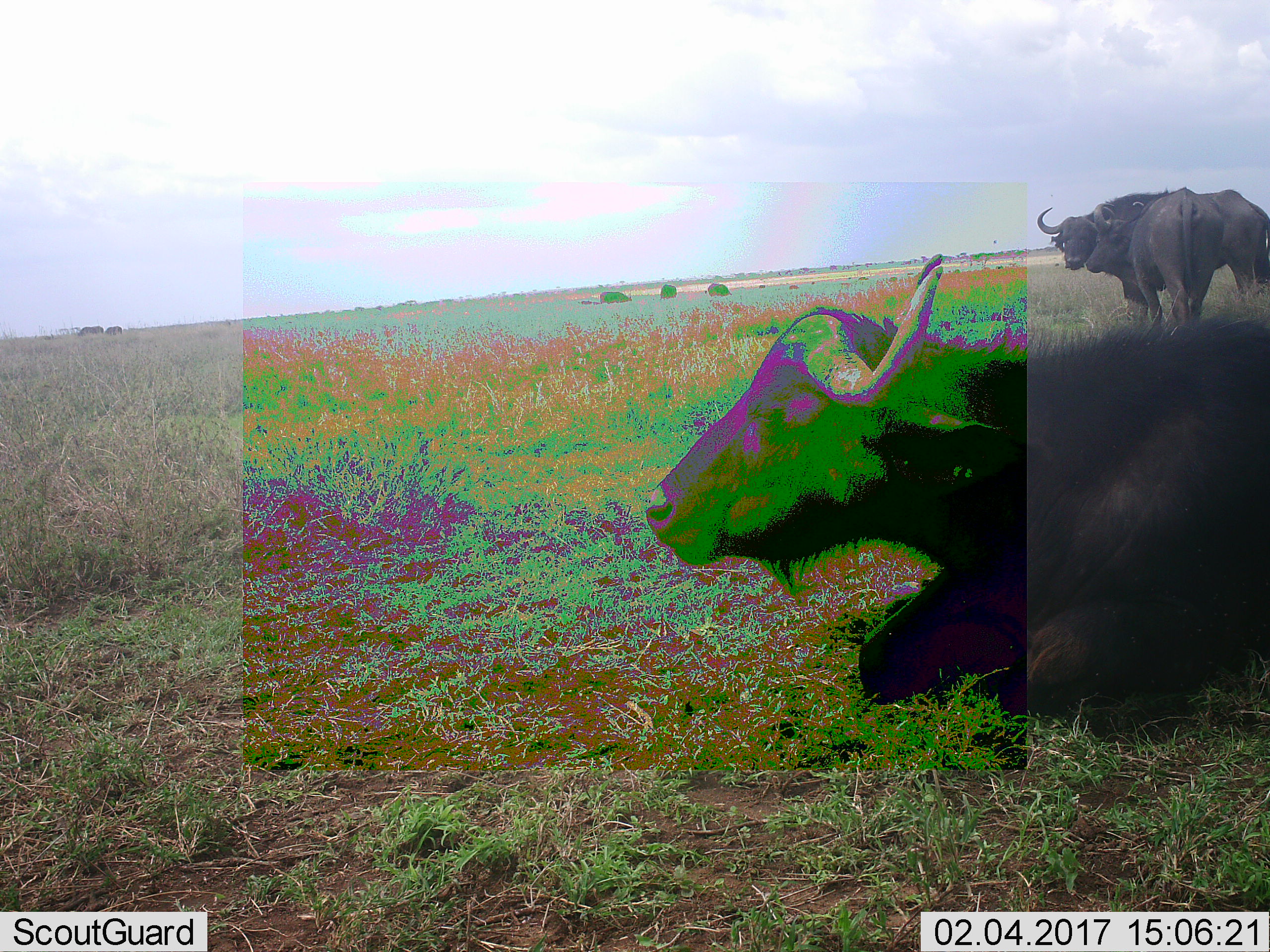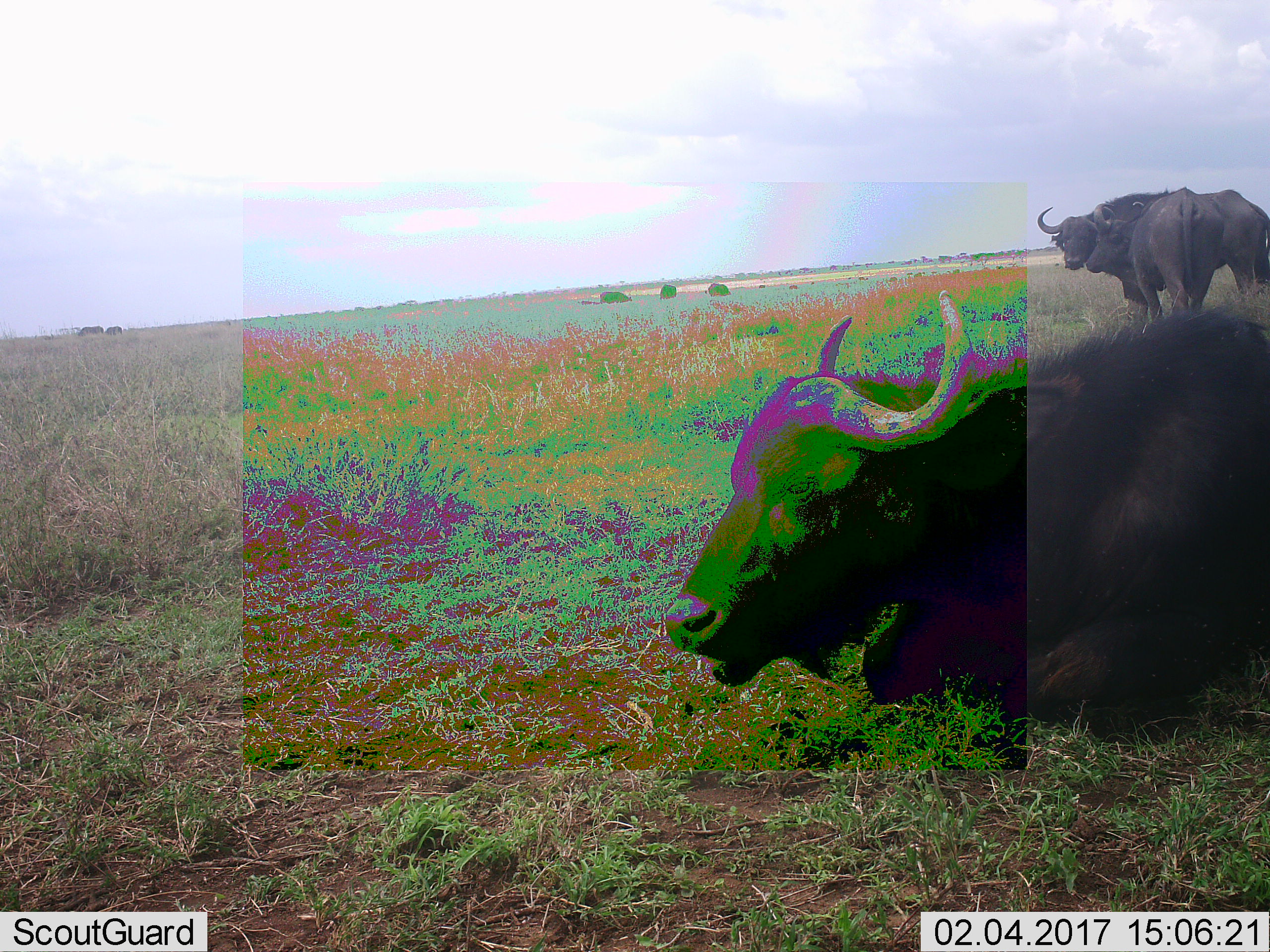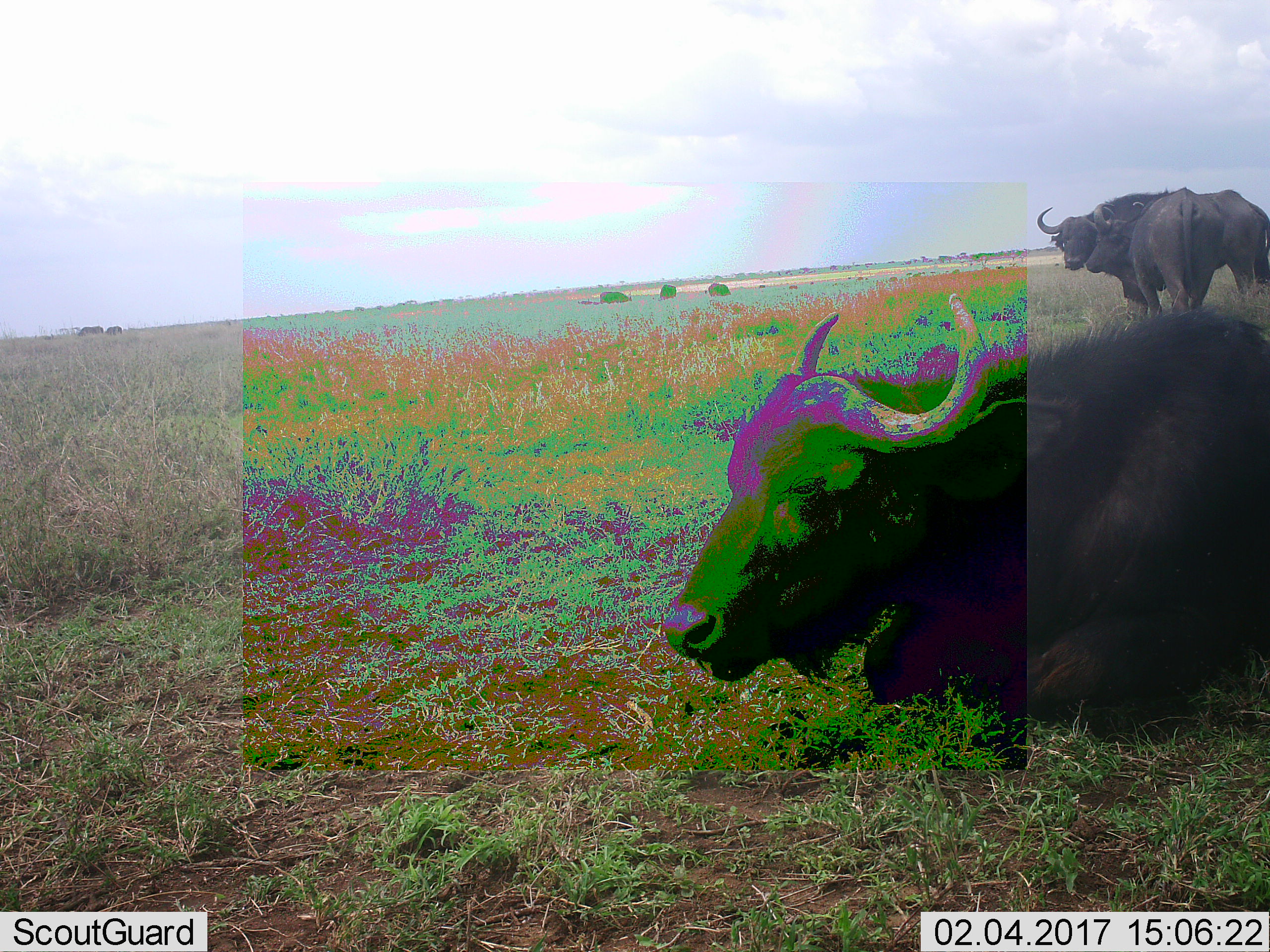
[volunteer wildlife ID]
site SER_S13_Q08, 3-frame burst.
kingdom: Animalia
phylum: Chordata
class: Mammalia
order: Artiodactyla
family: Bovidae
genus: Syncerus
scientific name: Syncerus caffer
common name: african buffalo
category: buffalo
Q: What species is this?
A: Buffalo (african buffalo) (Syncerus caffer).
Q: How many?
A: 8.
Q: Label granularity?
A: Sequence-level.